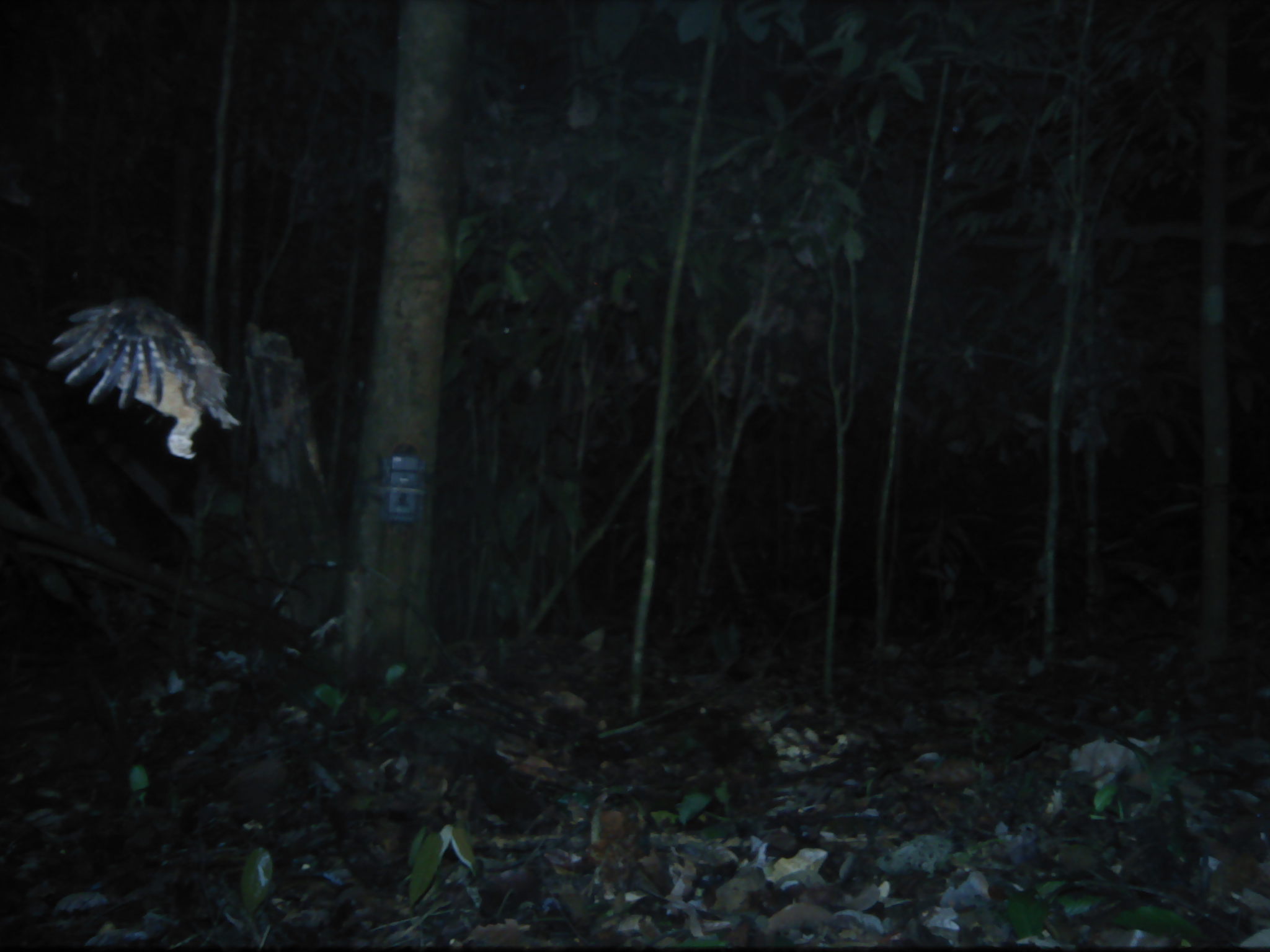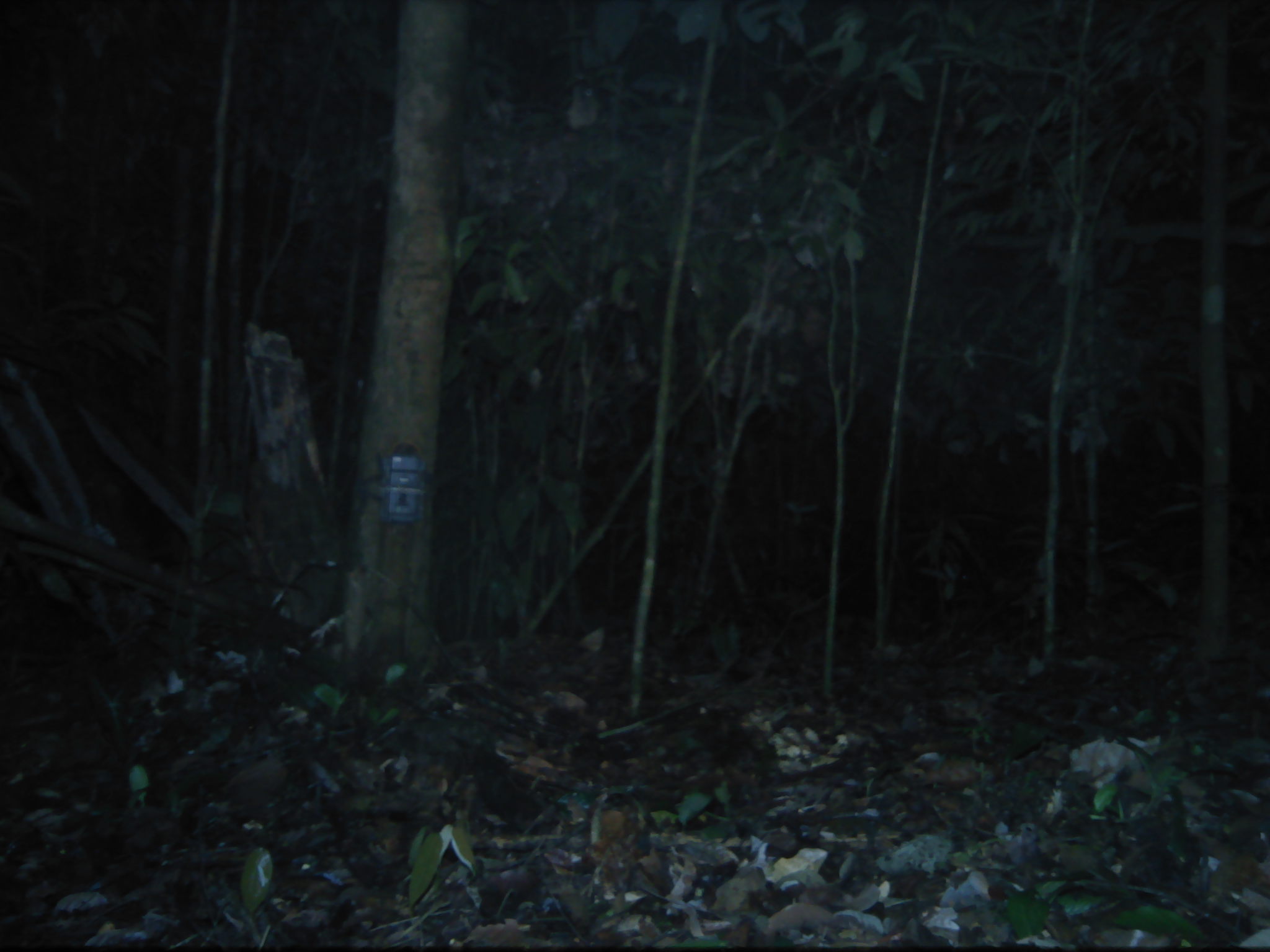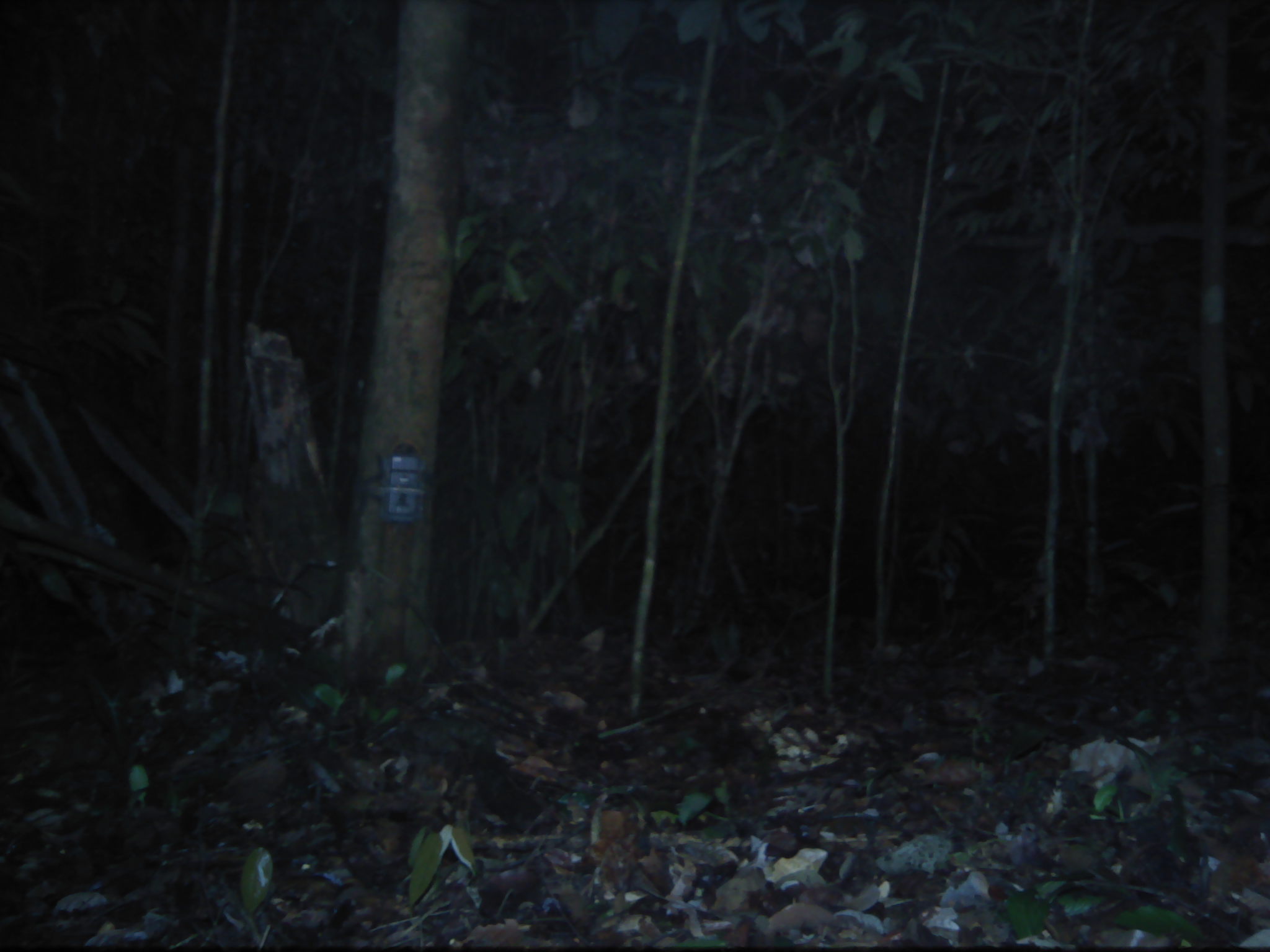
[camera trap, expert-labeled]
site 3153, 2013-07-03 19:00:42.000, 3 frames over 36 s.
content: unidentified animal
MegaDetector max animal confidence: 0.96